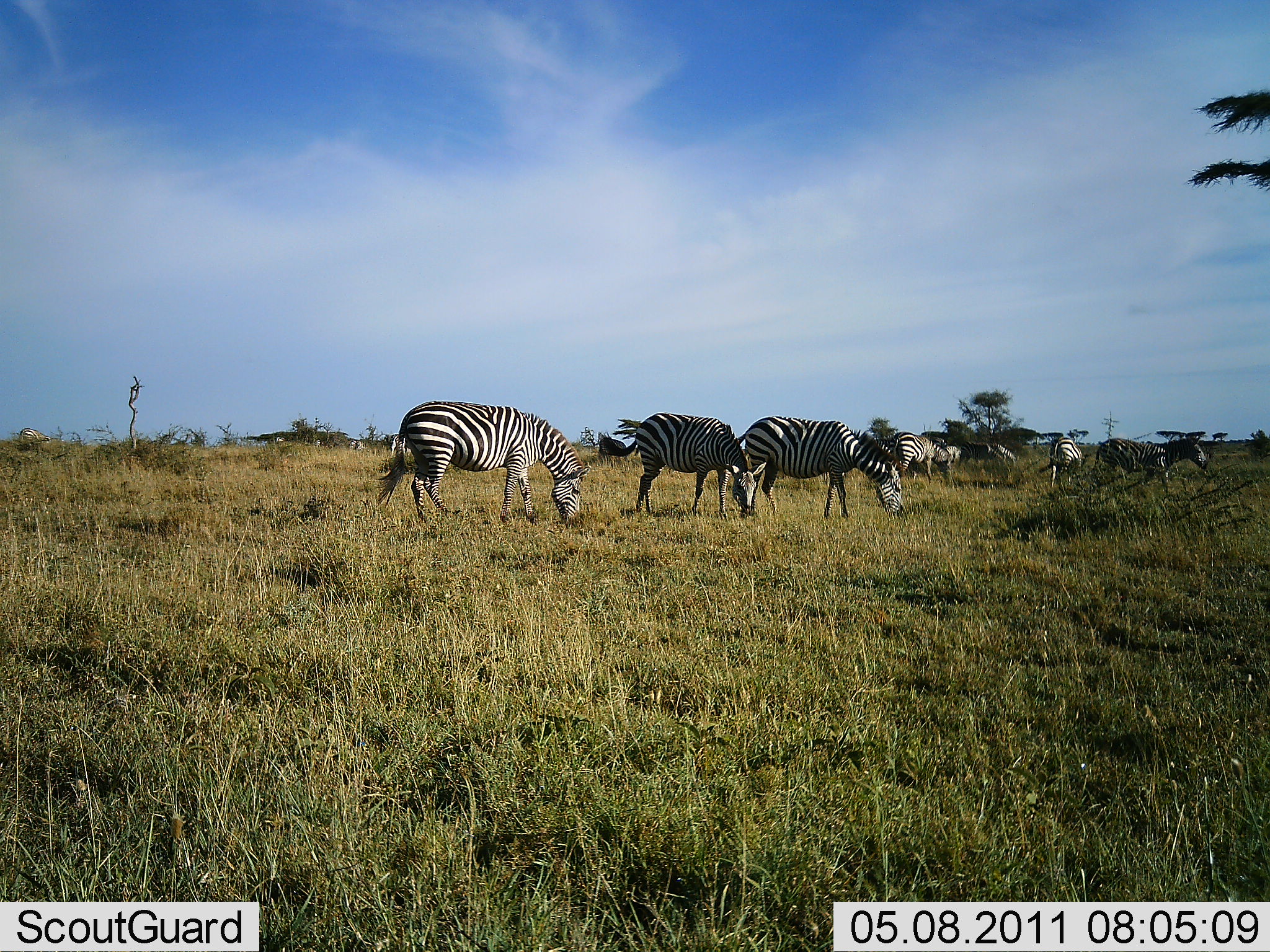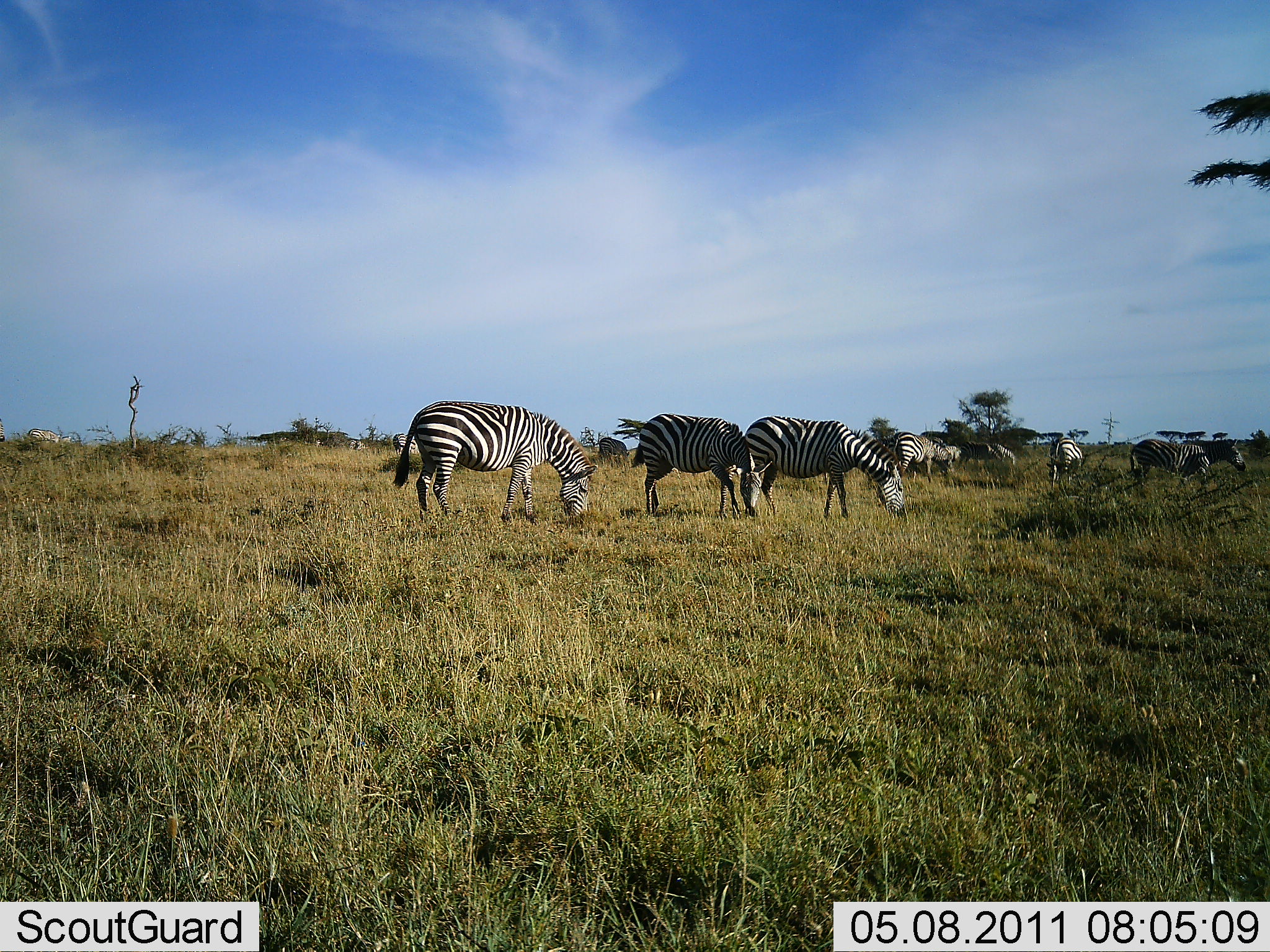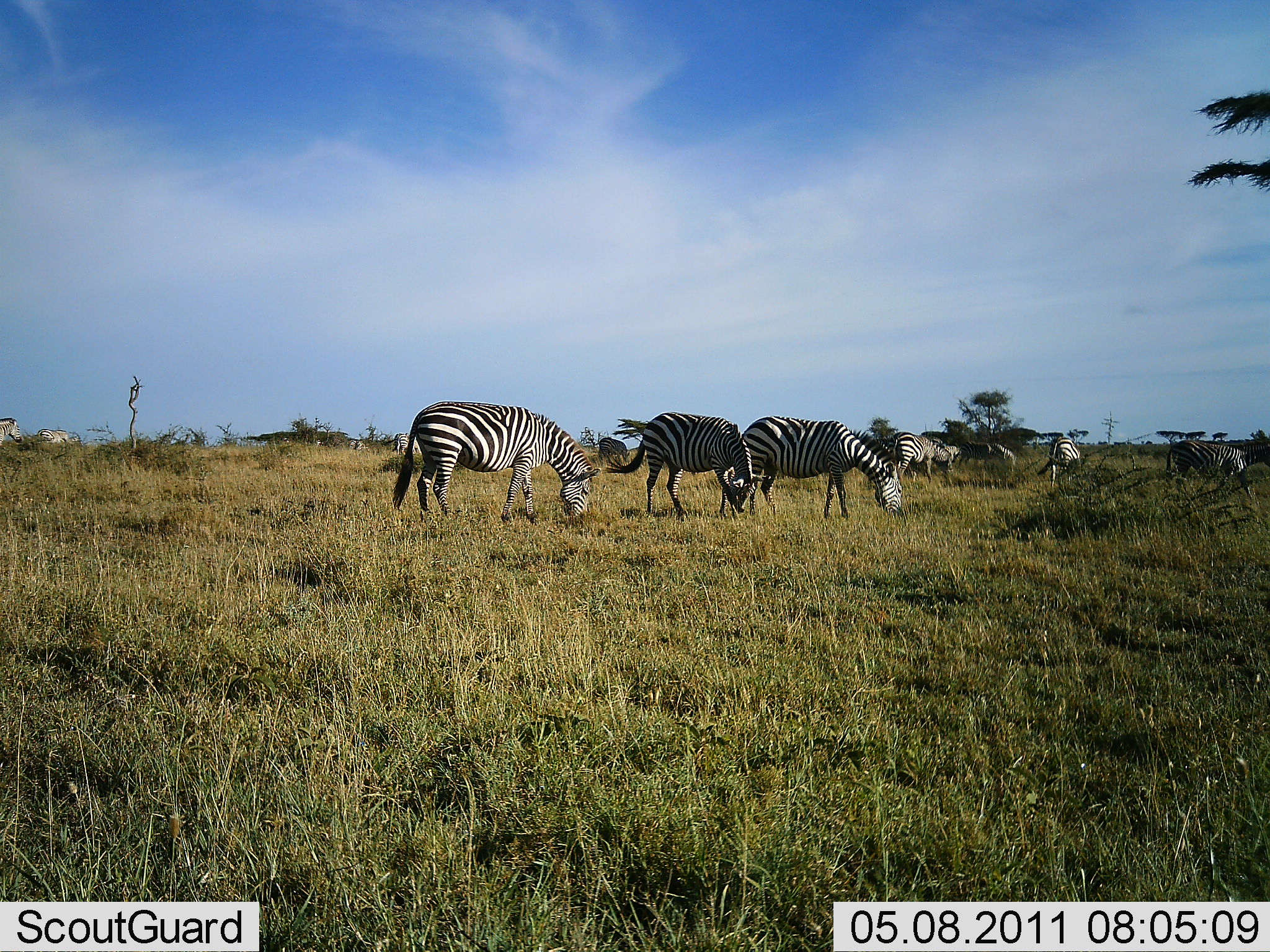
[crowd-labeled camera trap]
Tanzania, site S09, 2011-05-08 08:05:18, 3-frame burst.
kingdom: Animalia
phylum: Chordata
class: Mammalia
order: Perissodactyla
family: Equidae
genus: Equus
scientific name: Equus quagga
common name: plains zebra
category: zebra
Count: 8.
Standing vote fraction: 45%.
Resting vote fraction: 0%.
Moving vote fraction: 55%.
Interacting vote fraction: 0%.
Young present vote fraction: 0%.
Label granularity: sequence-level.